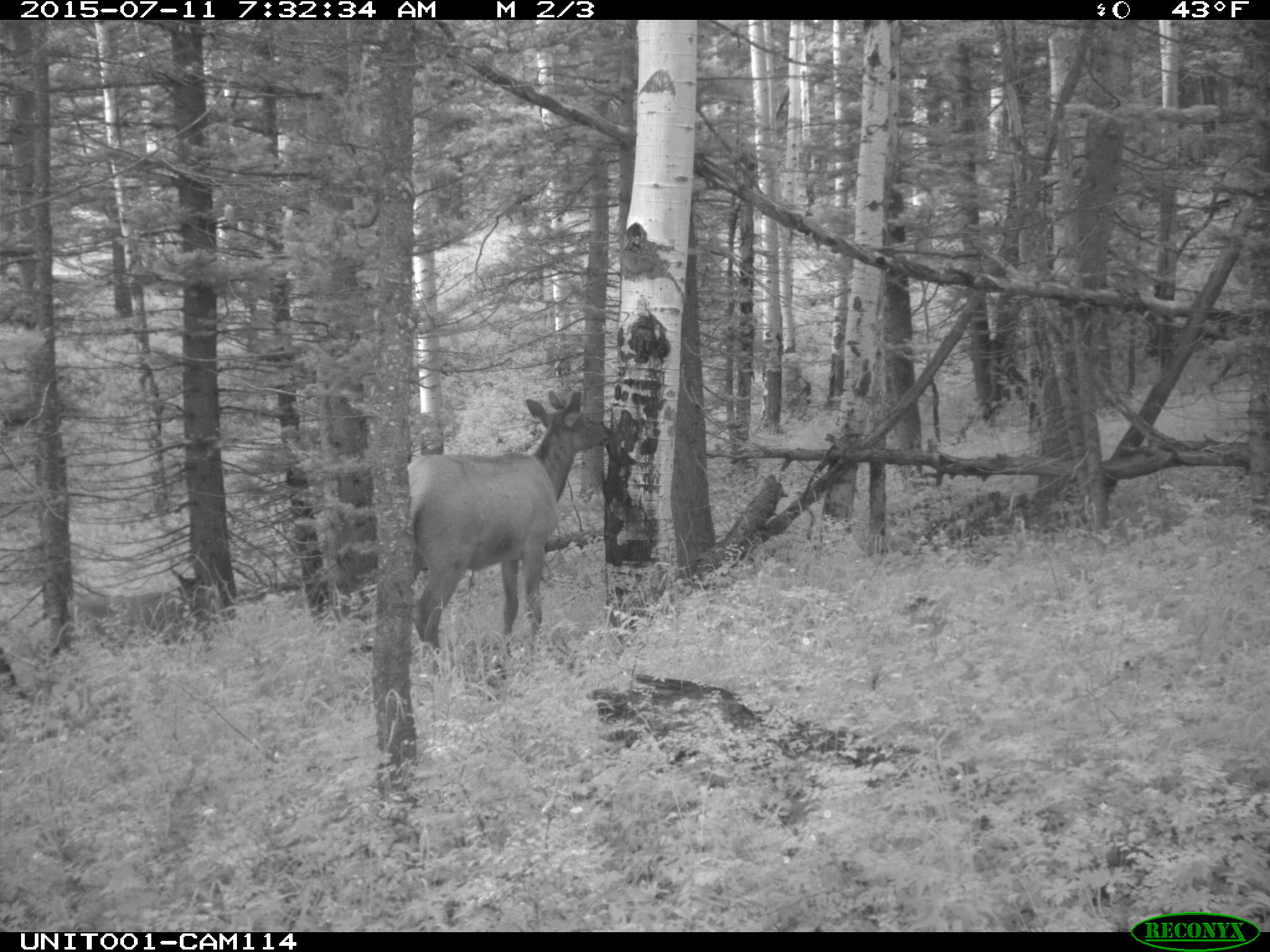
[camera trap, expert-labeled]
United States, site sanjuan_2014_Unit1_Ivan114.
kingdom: Animalia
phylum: Chordata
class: Mammalia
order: Artiodactyla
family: Cervidae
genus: Cervus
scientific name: Cervus elaphus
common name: red deer